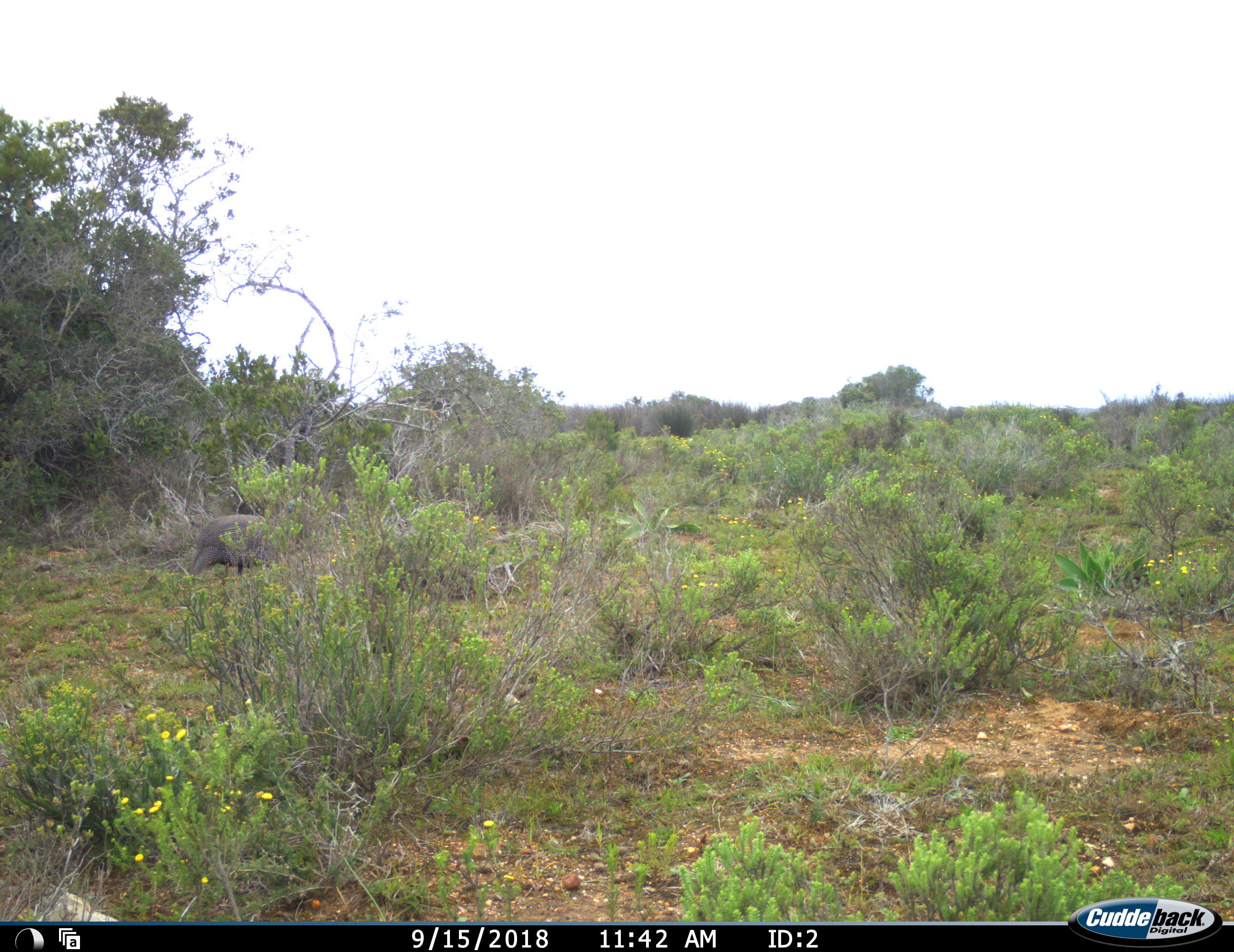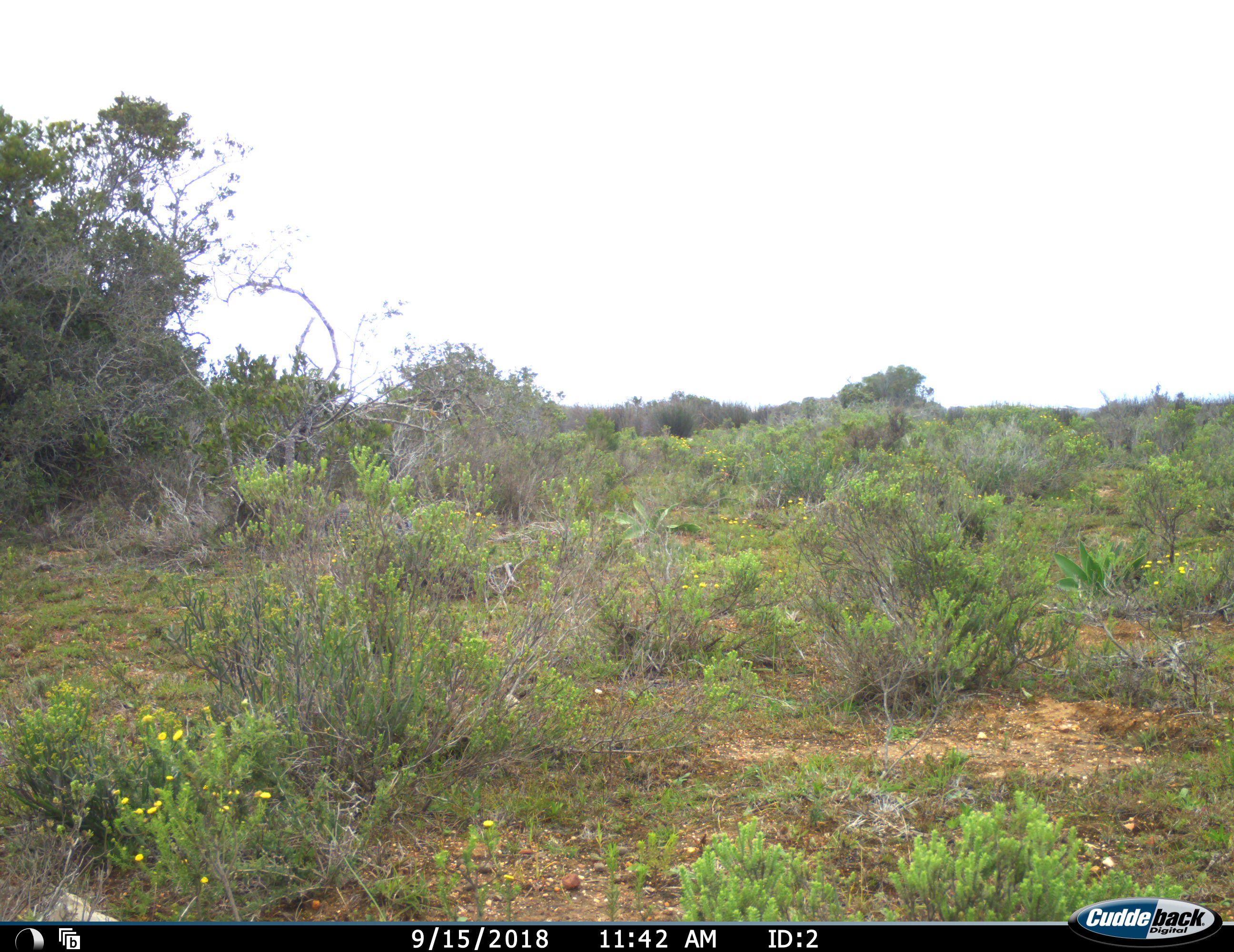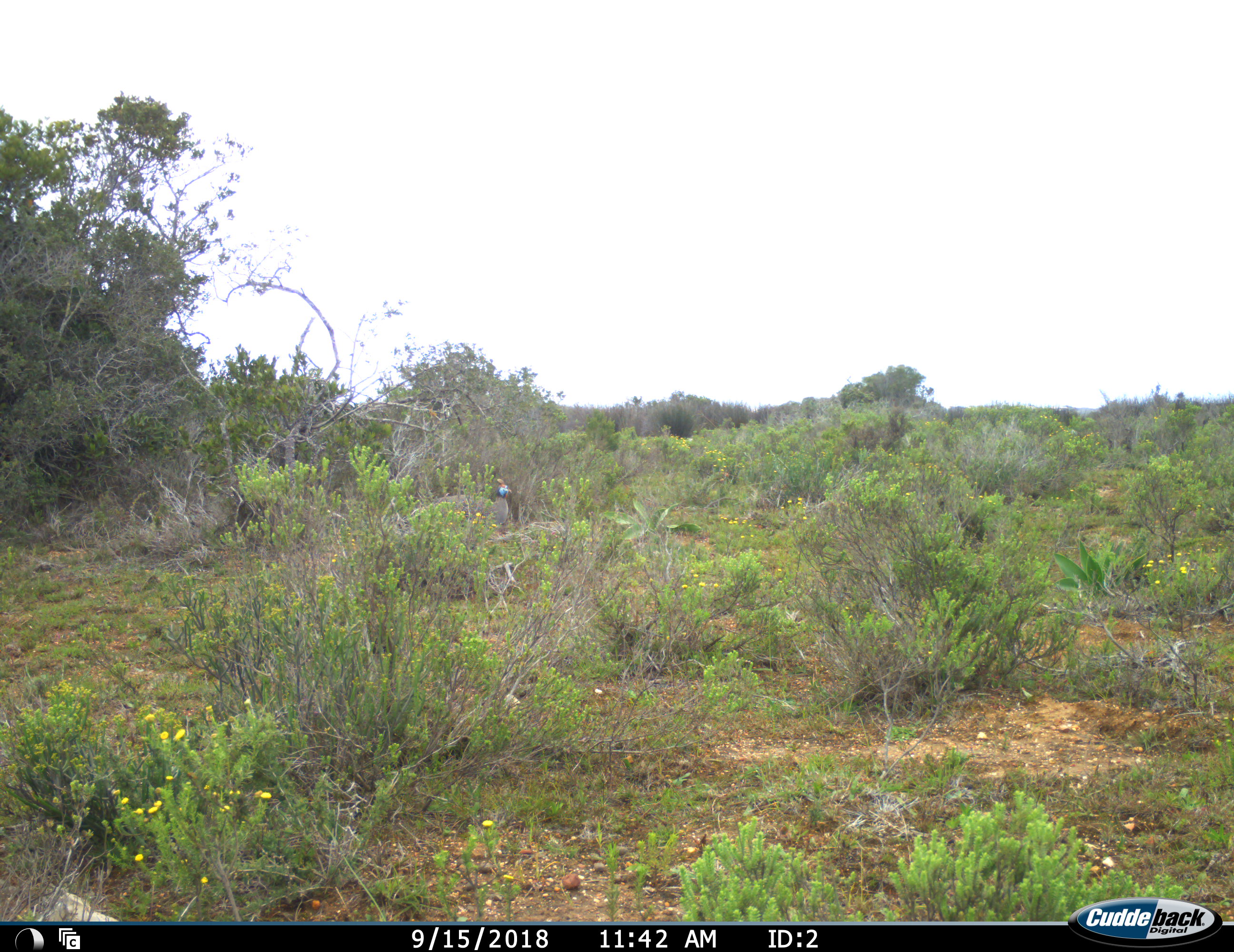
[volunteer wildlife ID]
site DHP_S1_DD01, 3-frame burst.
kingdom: Animalia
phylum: Chordata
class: Aves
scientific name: Aves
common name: bird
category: birdother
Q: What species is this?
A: Birdother (bird) (Aves).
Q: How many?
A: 1.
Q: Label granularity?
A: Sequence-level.